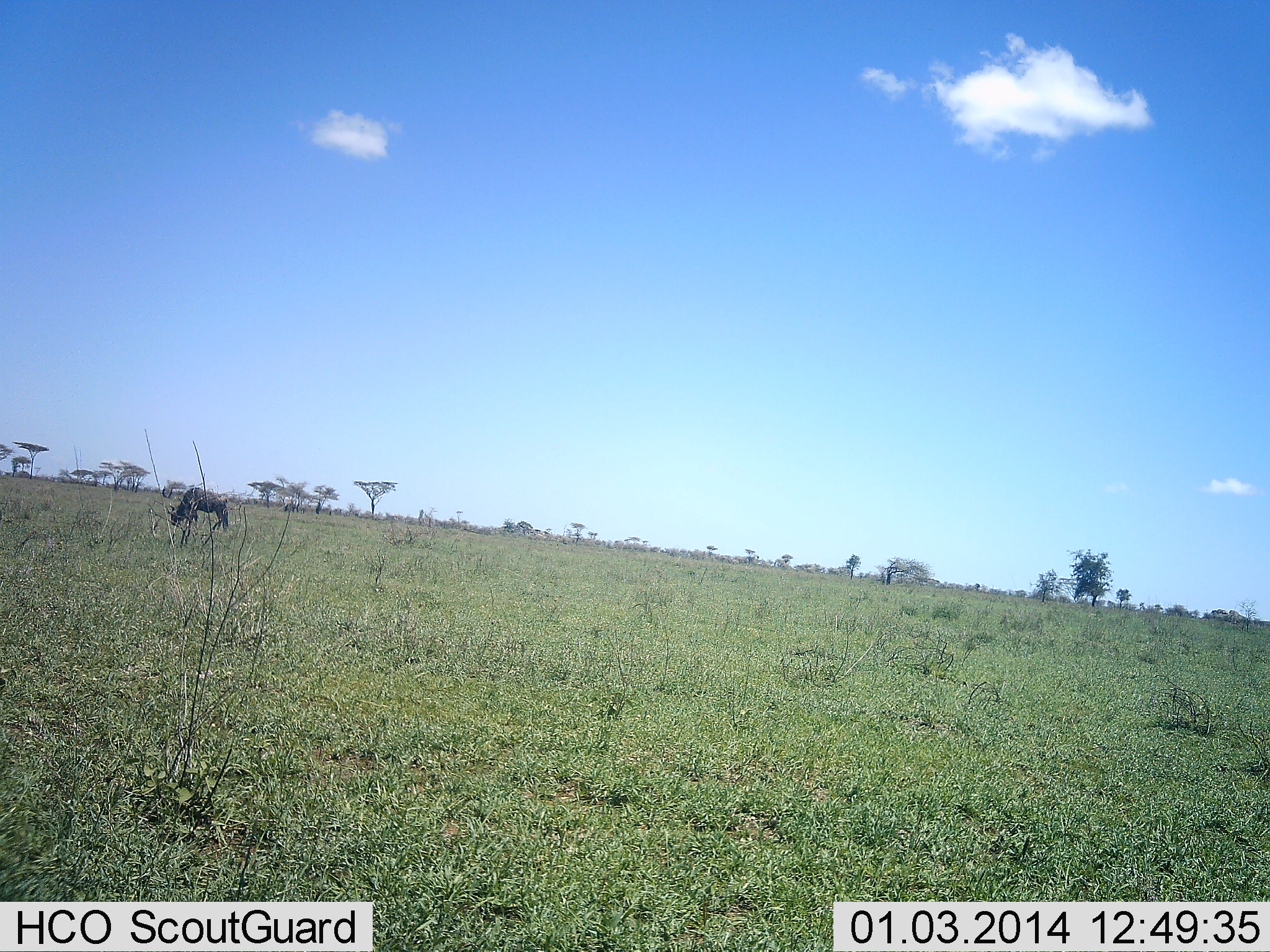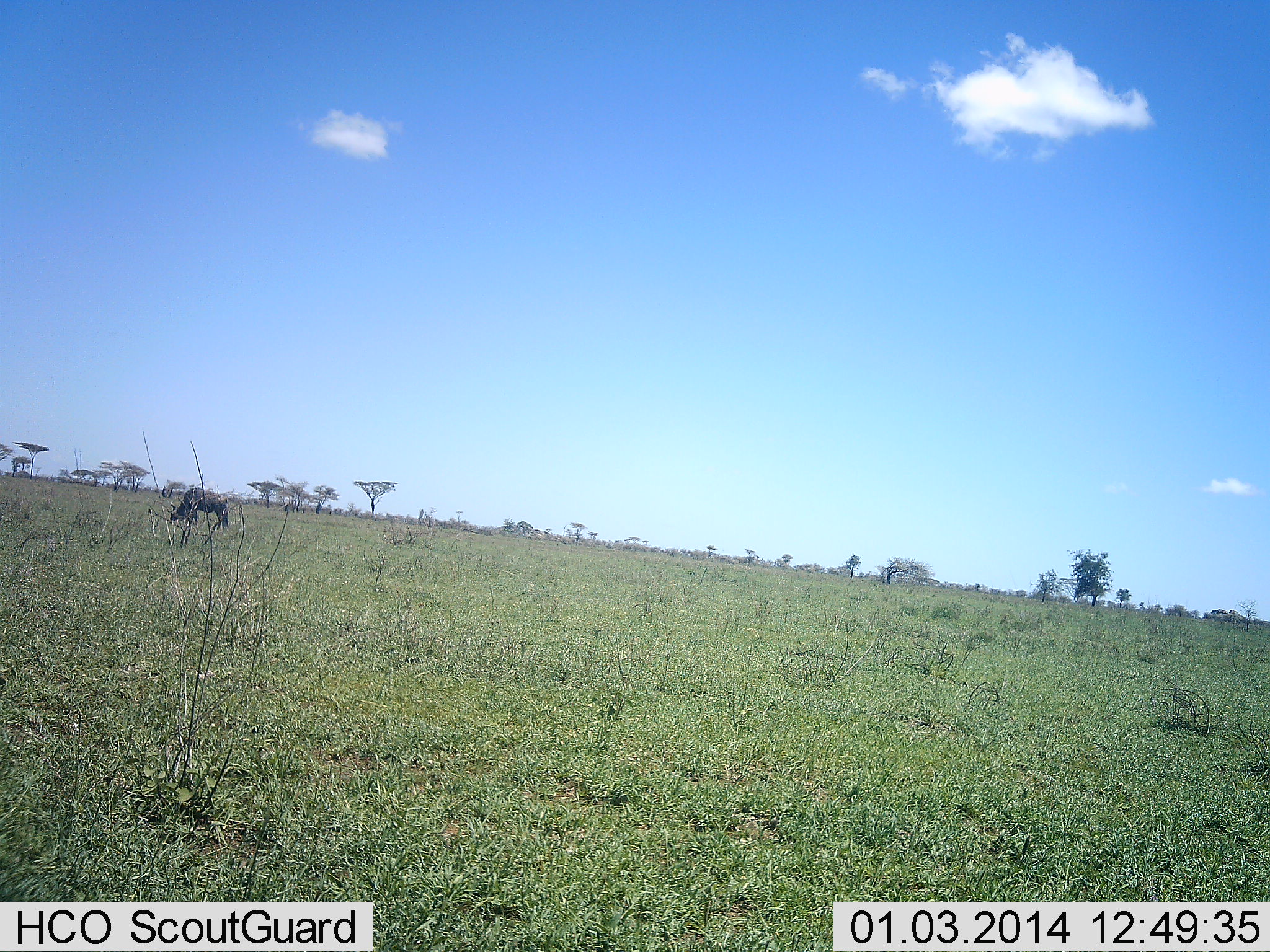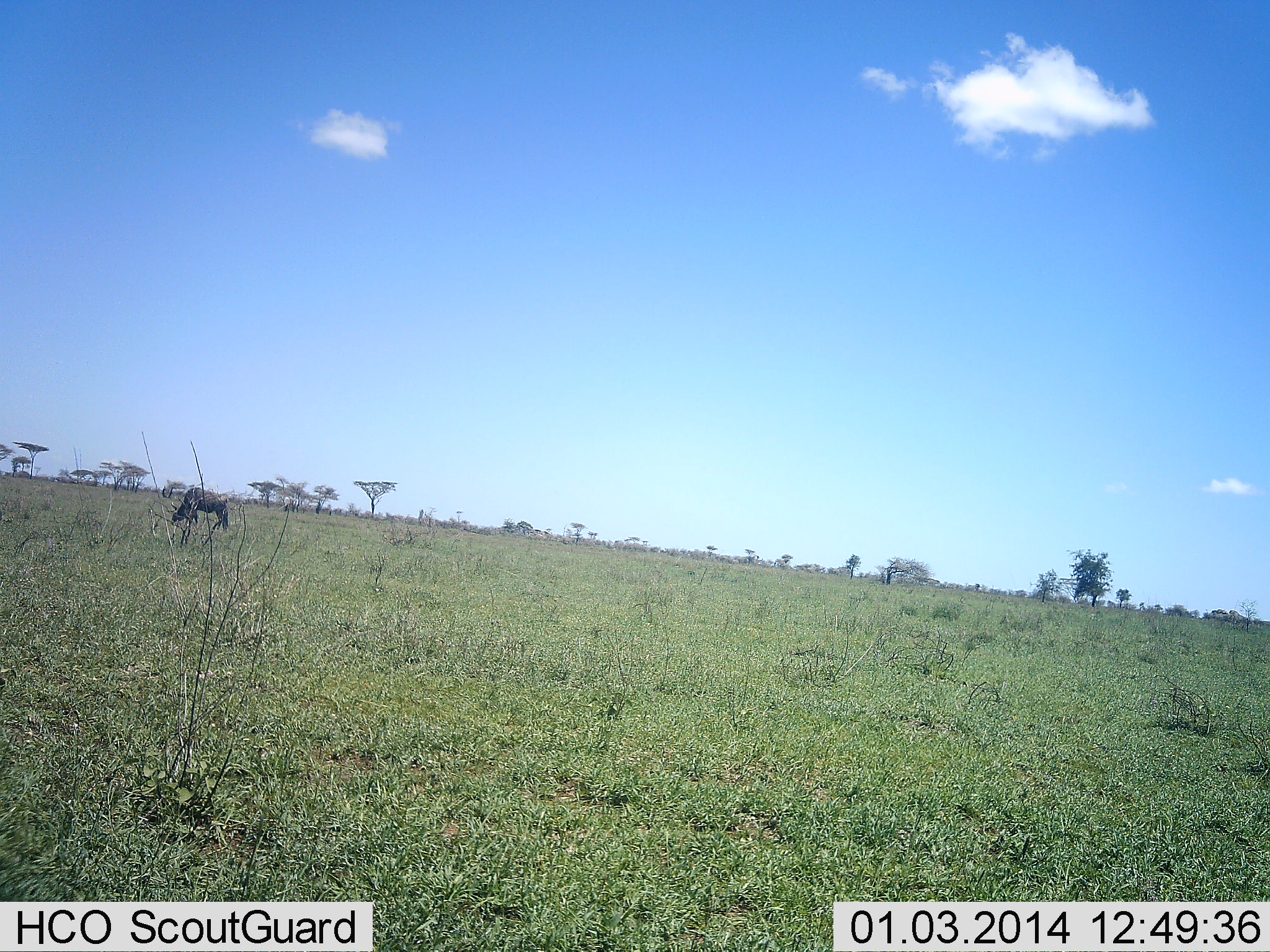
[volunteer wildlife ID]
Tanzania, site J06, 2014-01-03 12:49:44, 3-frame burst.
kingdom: Animalia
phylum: Chordata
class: Mammalia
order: Artiodactyla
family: Bovidae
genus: Connochaetes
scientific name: Connochaetes taurinus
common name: blue wildebeest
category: wildebeest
Wildebeest (blue wildebeest) (Connochaetes taurinus), count 1. Behavior (volunteer vote fractions): standing 10%, resting 0%, moving 0%, interacting 0%. Young present (vote fraction): 0%. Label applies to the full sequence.